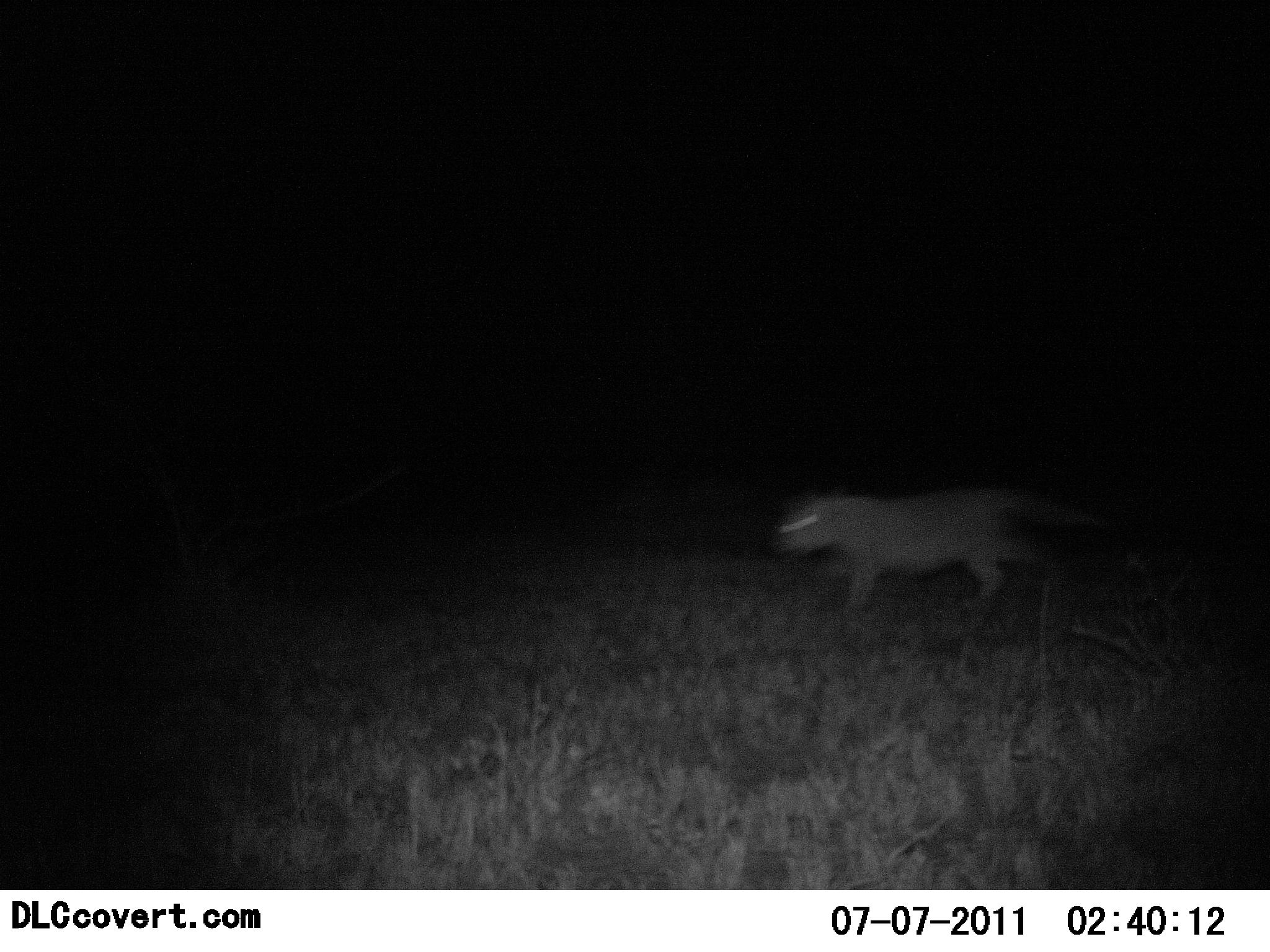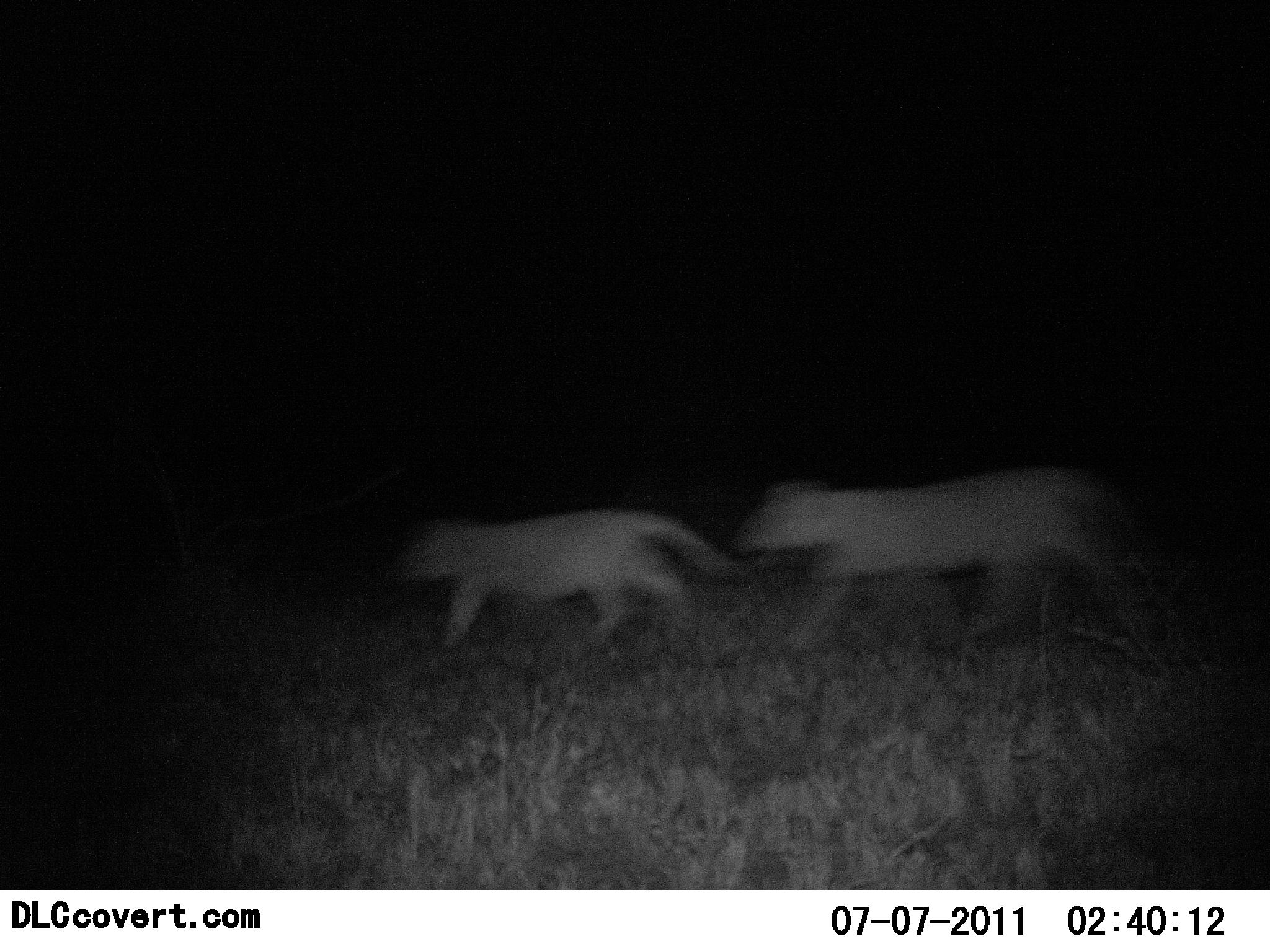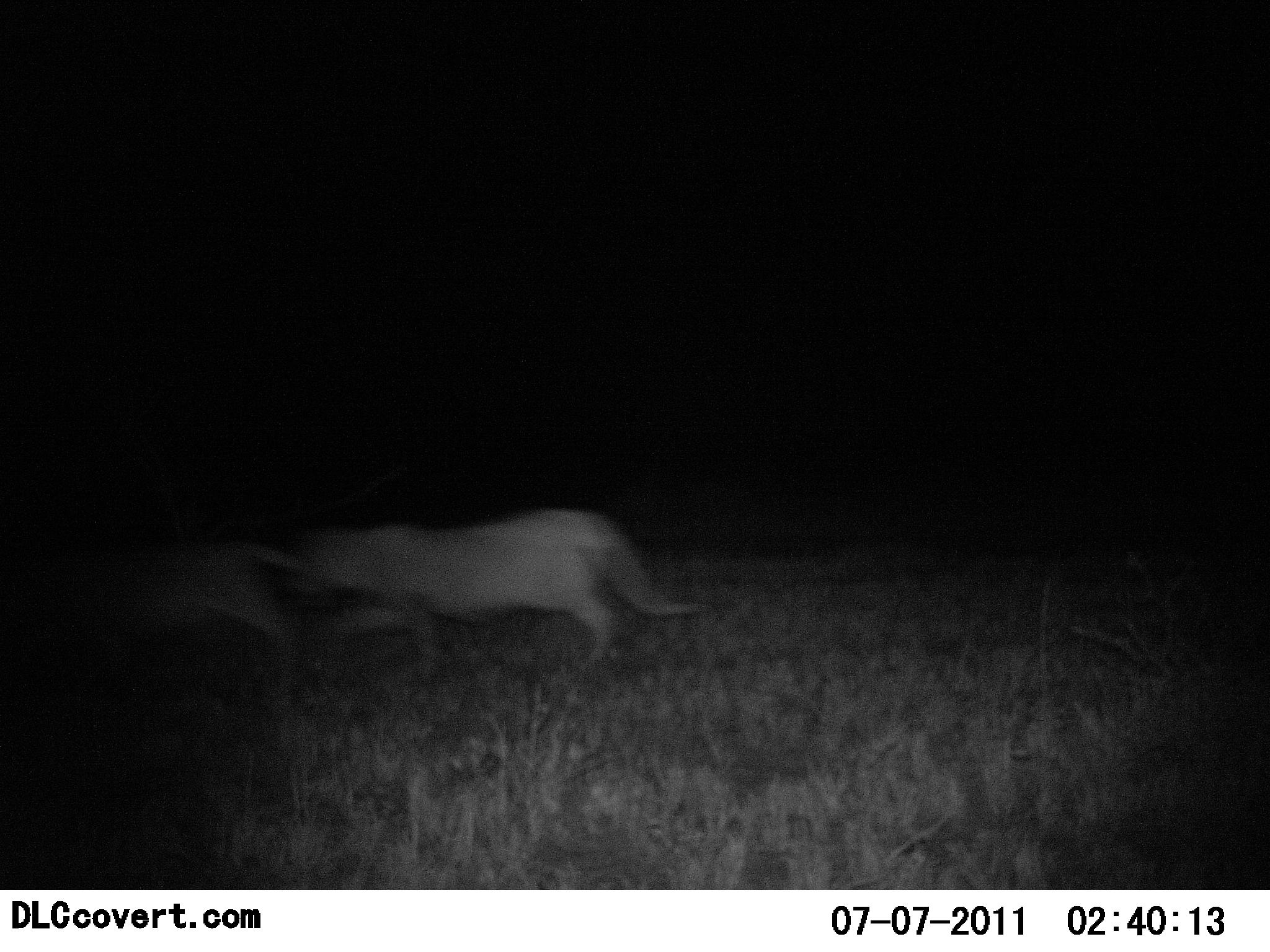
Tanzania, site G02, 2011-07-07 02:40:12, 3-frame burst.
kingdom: Animalia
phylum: Chordata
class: Mammalia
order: Carnivora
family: Felidae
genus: Panthera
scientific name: Panthera leo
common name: lion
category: lionfemale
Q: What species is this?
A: Lionfemale (lion) (Panthera leo).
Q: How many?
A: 2.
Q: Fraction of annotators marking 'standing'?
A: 0%.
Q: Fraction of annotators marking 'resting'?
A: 0%.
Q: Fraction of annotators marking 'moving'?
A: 100%.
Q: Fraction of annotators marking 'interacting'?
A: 0%.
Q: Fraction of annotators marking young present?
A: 9%.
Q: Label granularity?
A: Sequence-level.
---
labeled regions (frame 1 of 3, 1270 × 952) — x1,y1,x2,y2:
animal: 777,480,1110,610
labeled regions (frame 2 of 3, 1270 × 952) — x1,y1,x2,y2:
animal: 732,467,1177,655; 388,502,742,653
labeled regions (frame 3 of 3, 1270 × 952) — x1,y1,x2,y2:
animal: 296,503,710,683; 8,535,331,711